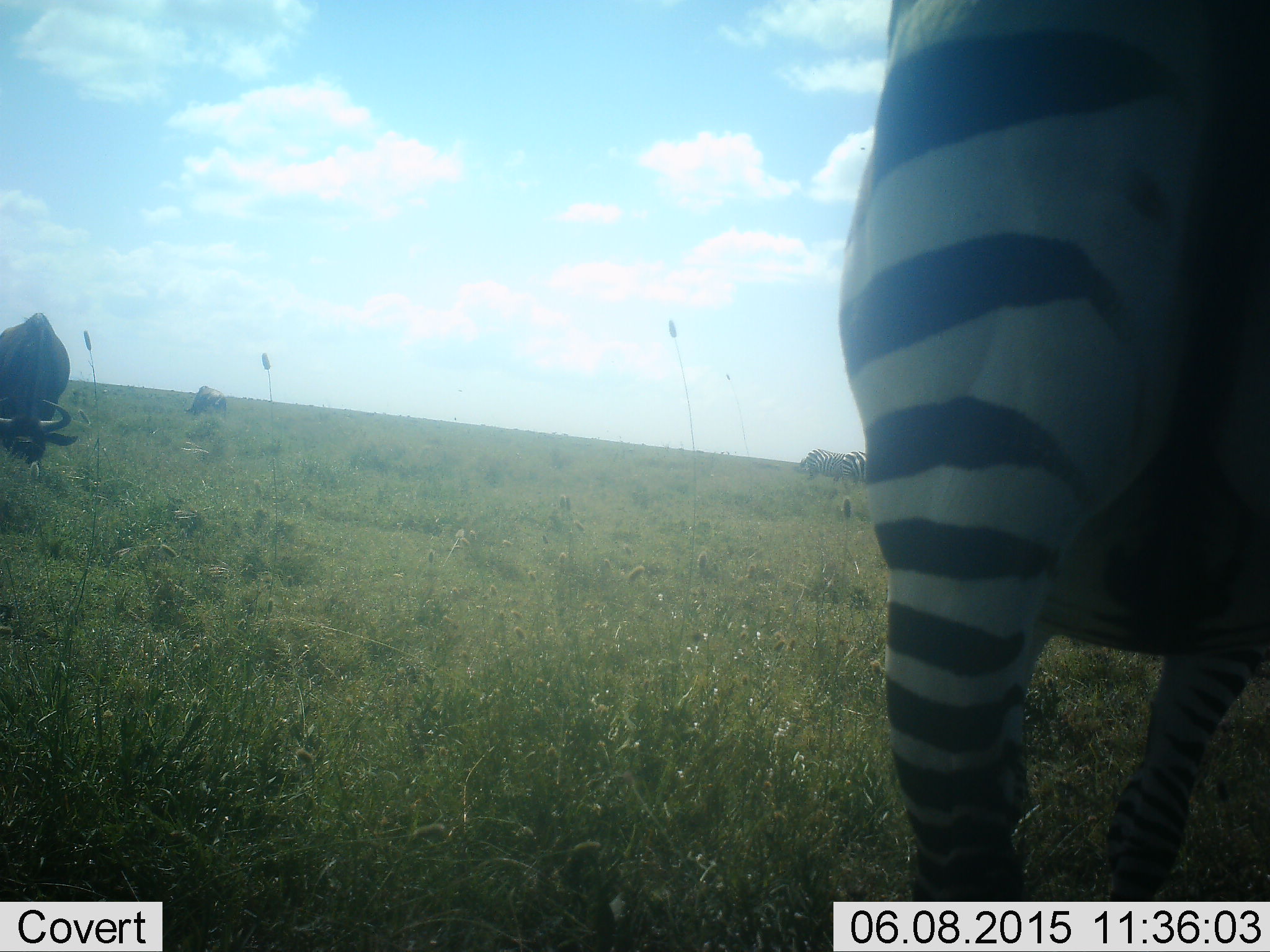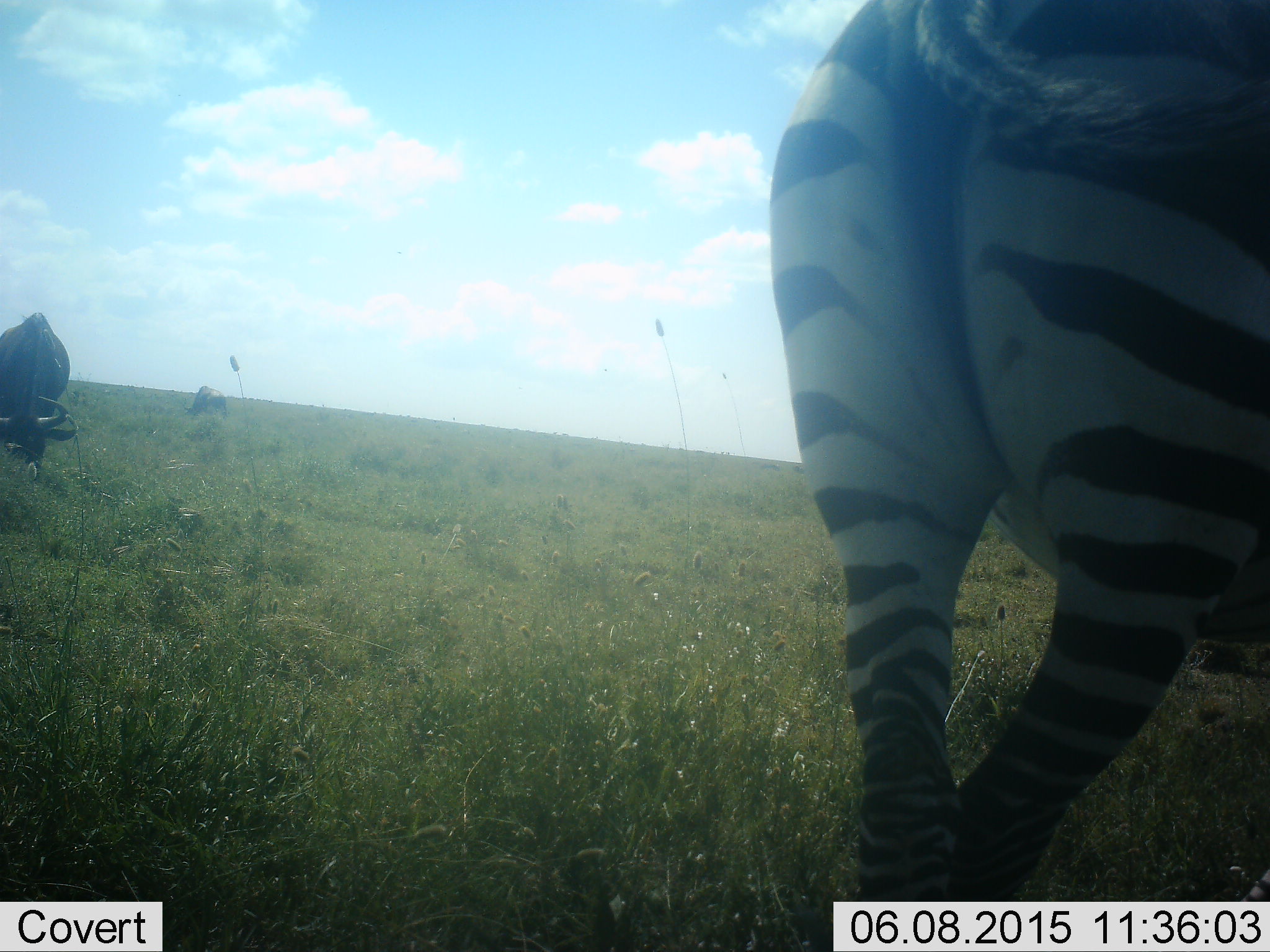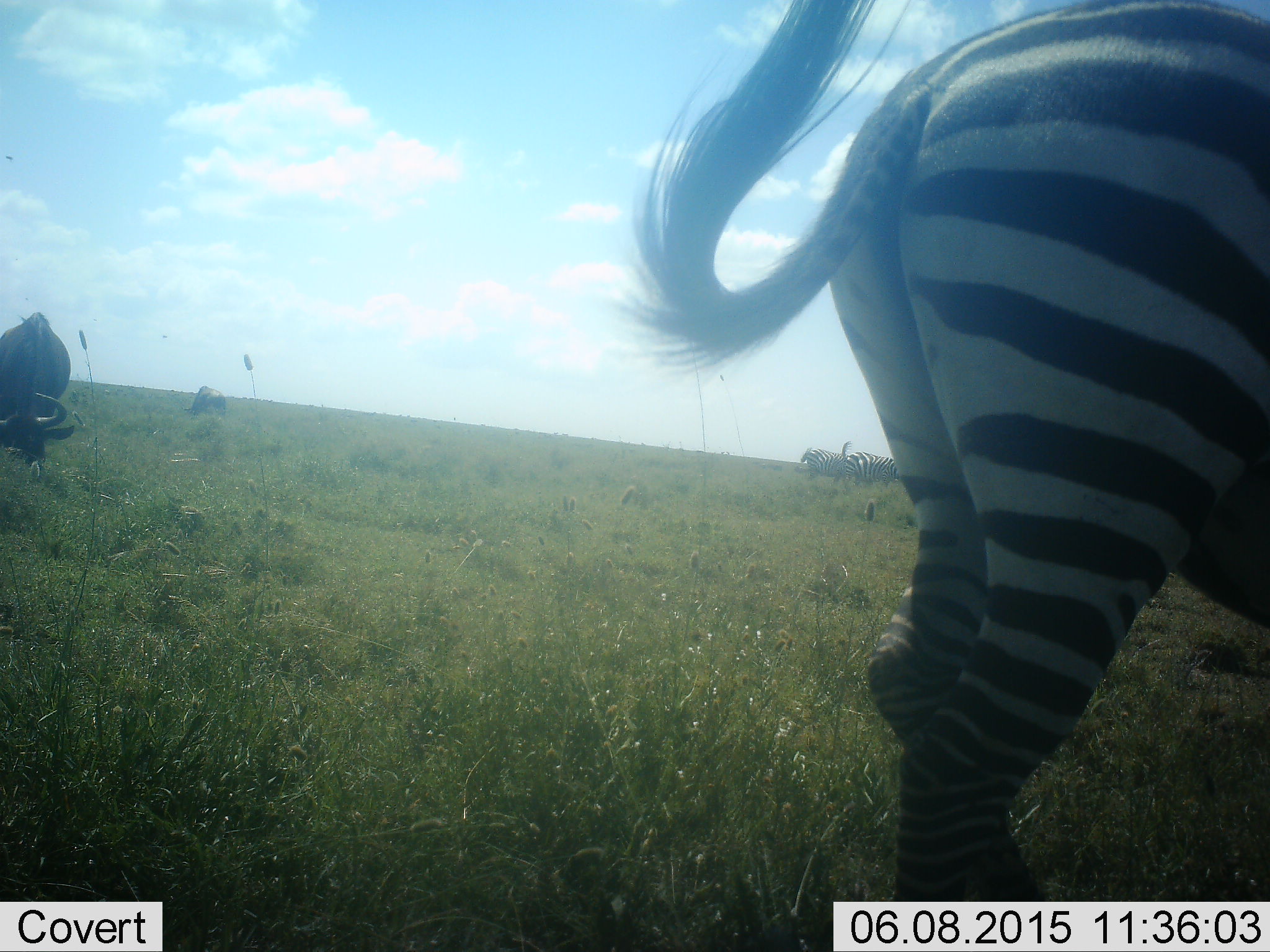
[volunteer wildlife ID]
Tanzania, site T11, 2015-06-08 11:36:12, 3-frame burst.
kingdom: Animalia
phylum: Chordata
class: Mammalia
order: Artiodactyla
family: Bovidae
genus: Connochaetes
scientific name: Connochaetes taurinus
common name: blue wildebeest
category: wildebeest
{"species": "wildebeest (blue wildebeest) (Connochaetes taurinus)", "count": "2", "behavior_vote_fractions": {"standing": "10%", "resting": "0%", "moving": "0%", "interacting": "0%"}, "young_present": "0%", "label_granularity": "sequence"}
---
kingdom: Animalia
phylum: Chordata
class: Mammalia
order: Perissodactyla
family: Equidae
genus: Equus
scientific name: Equus quagga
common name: plains zebra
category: zebra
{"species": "zebra (plains zebra) (Equus quagga)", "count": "1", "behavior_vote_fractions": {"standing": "67%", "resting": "0%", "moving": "42%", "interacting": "8%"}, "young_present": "0%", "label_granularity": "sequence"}